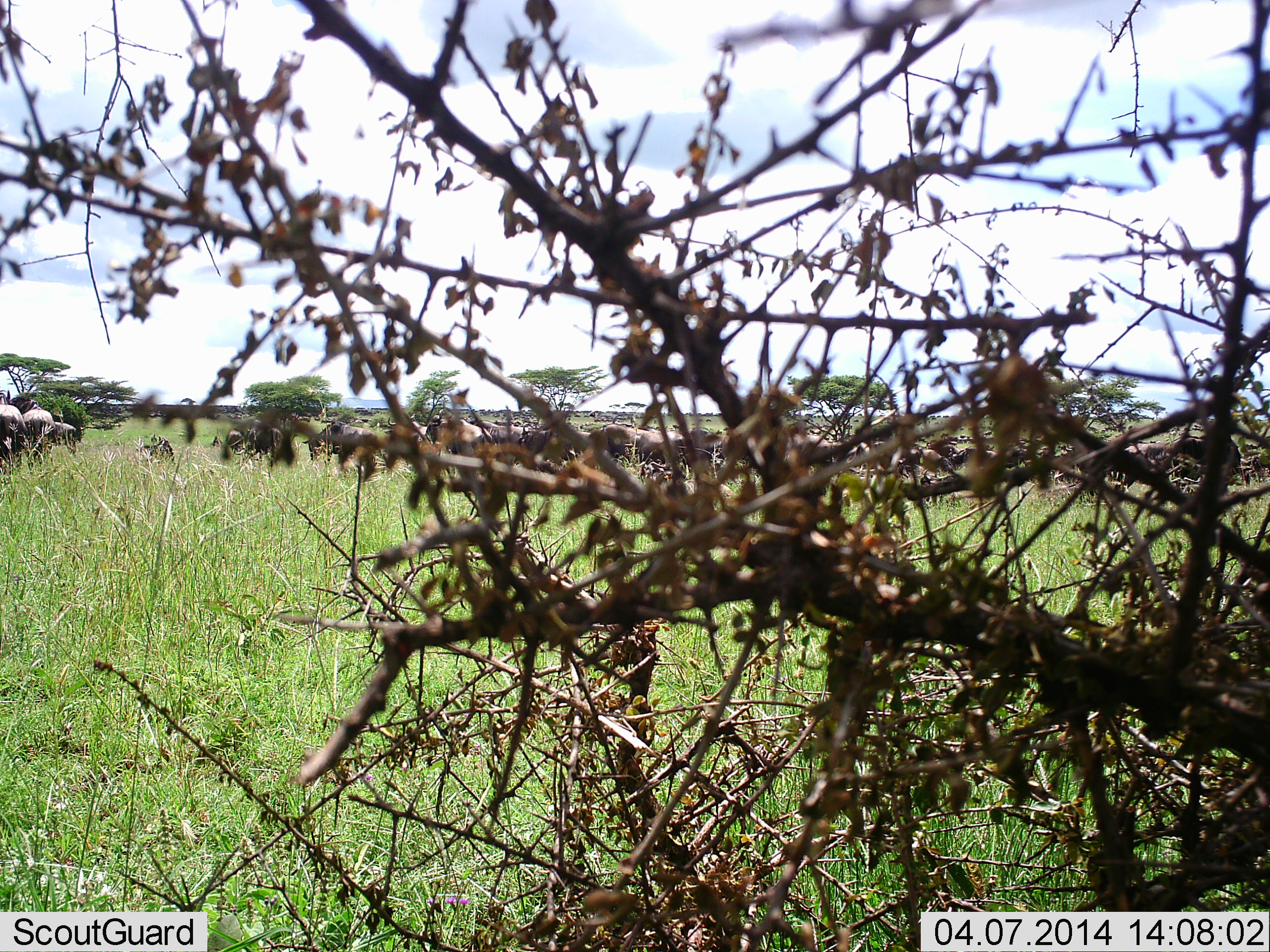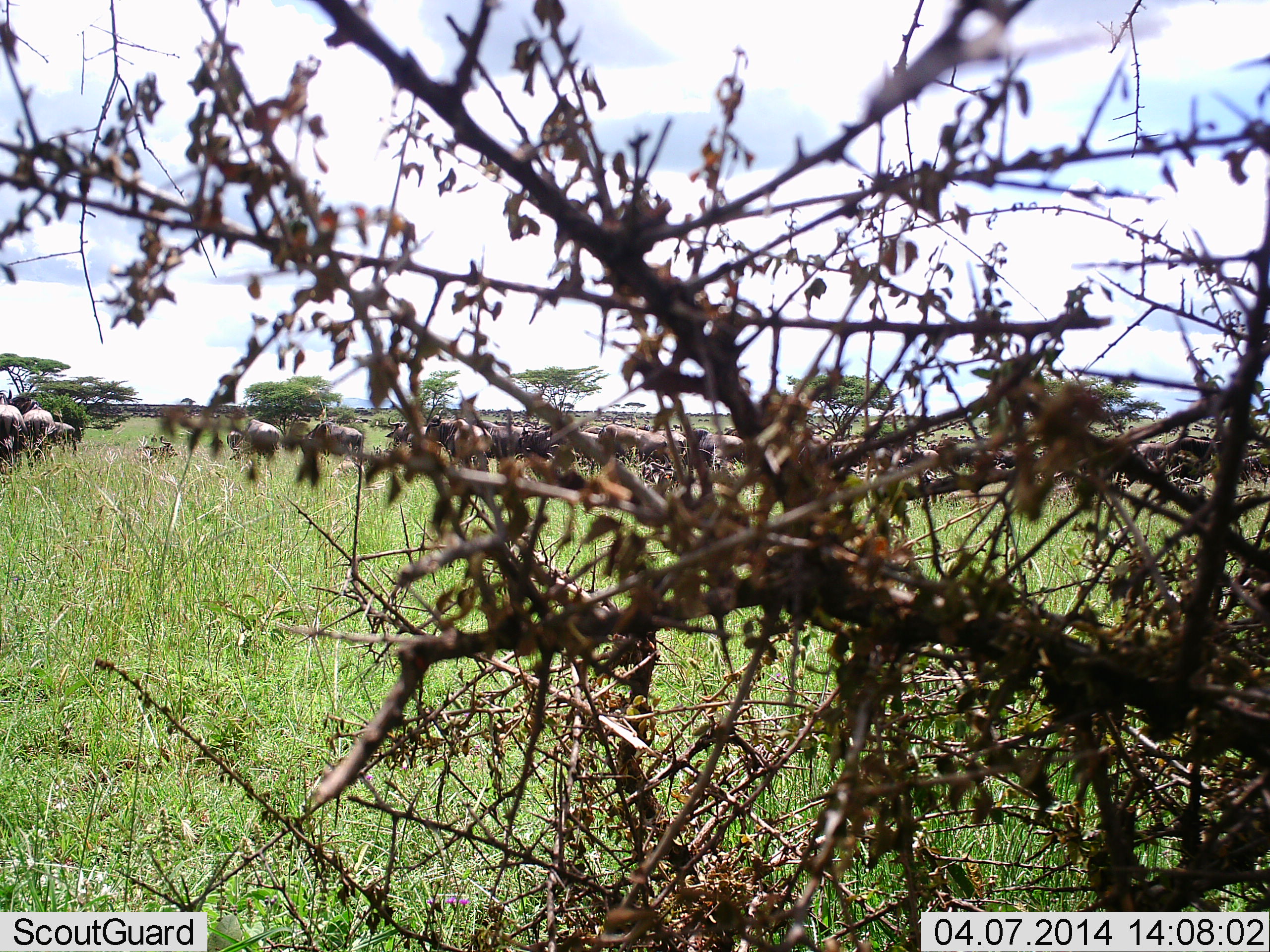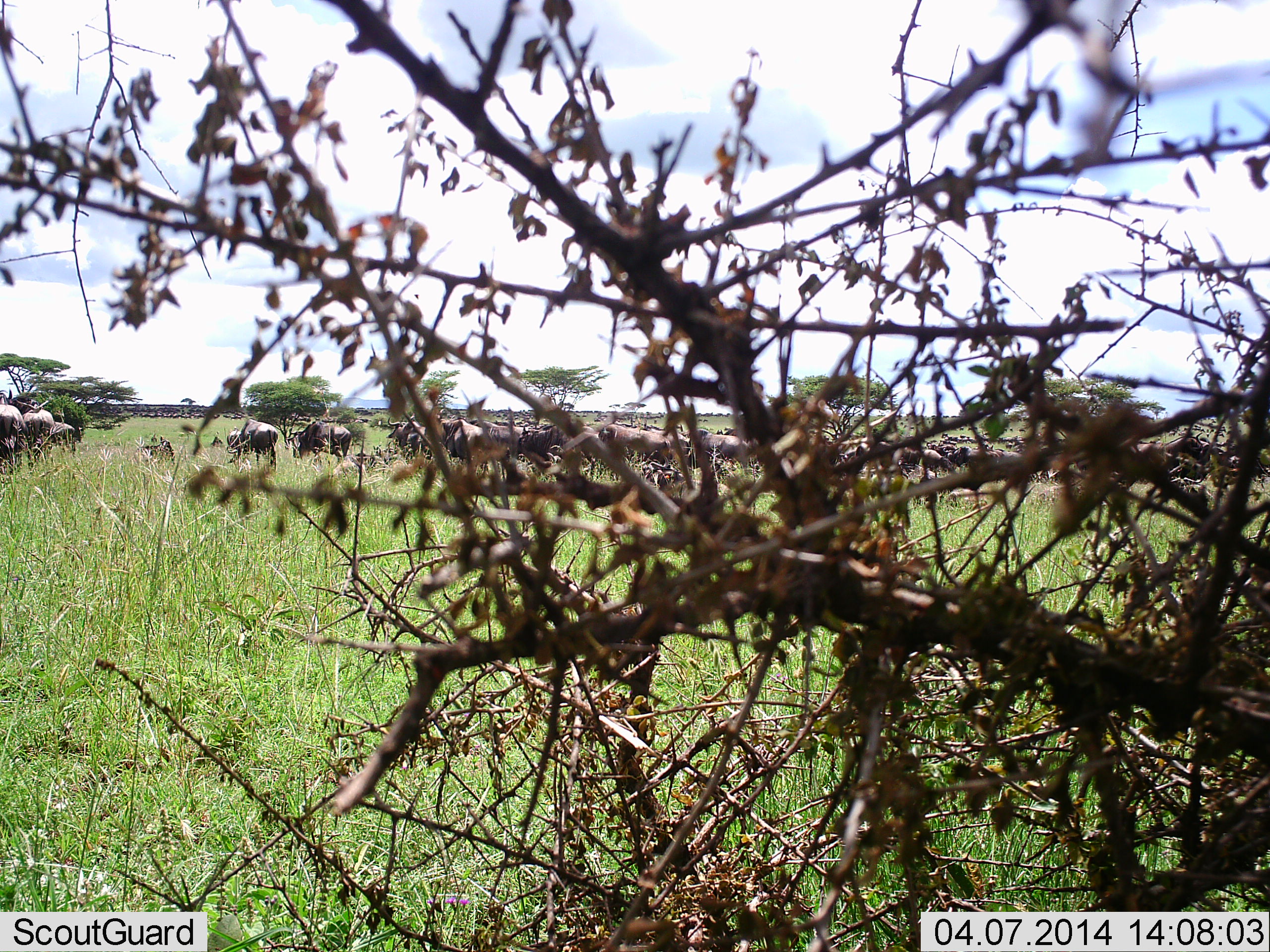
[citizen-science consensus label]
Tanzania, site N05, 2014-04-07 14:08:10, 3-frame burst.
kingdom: Animalia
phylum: Chordata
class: Mammalia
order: Artiodactyla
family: Bovidae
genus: Connochaetes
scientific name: Connochaetes taurinus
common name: blue wildebeest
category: wildebeest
Wildebeest (blue wildebeest) (Connochaetes taurinus), count 51+. Behavior (volunteer vote fractions): standing 50%, resting 0%, moving 30%, interacting 10%. Young present (vote fraction): 20%. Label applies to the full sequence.